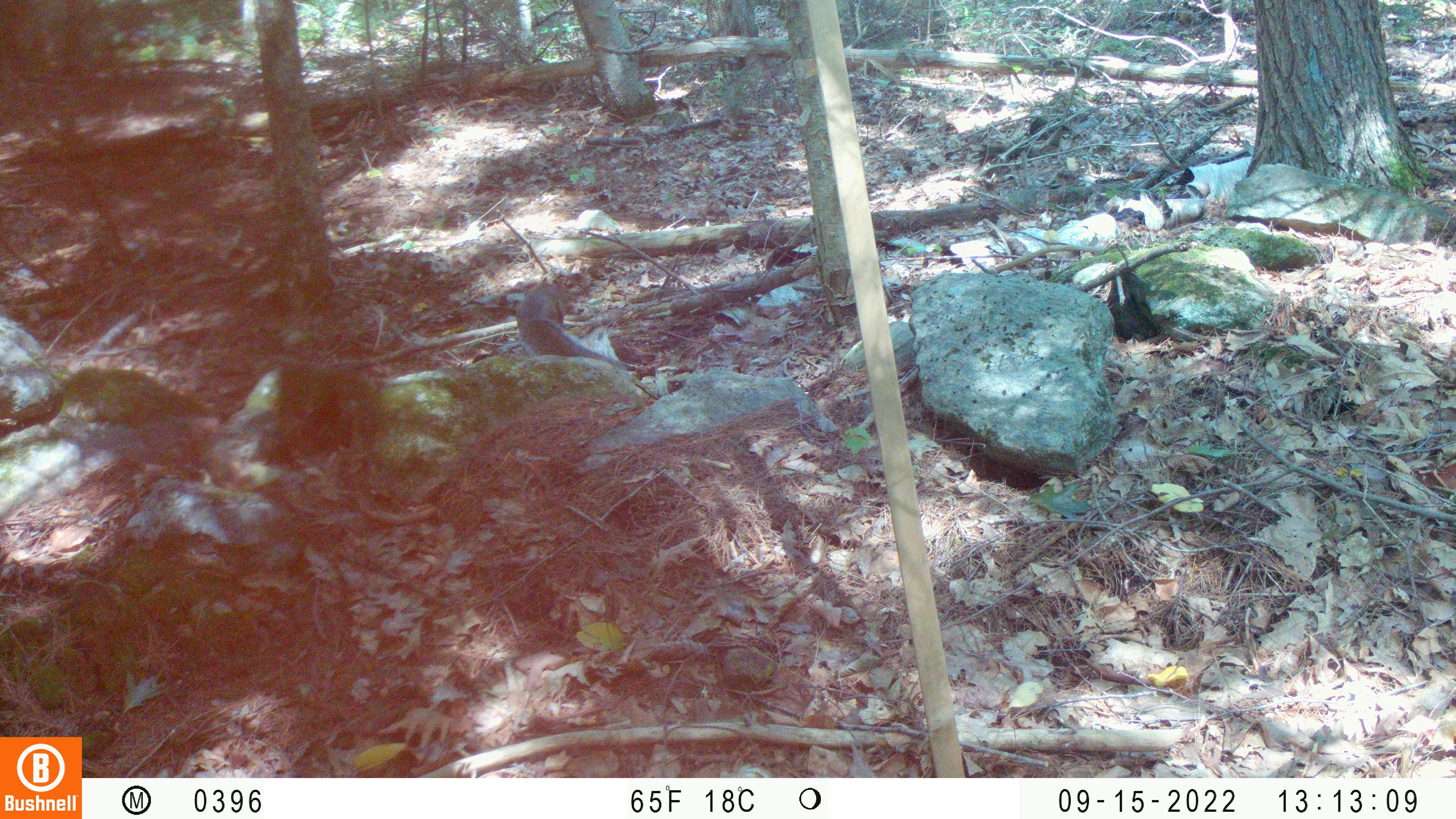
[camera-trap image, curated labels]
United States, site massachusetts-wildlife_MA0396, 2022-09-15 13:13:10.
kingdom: Animalia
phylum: Chordata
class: Mammalia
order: Rodentia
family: Sciuridae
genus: Sciurus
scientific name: Sciurus carolinensis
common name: gray squirrel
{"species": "gray squirrel (Sciurus carolinensis)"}